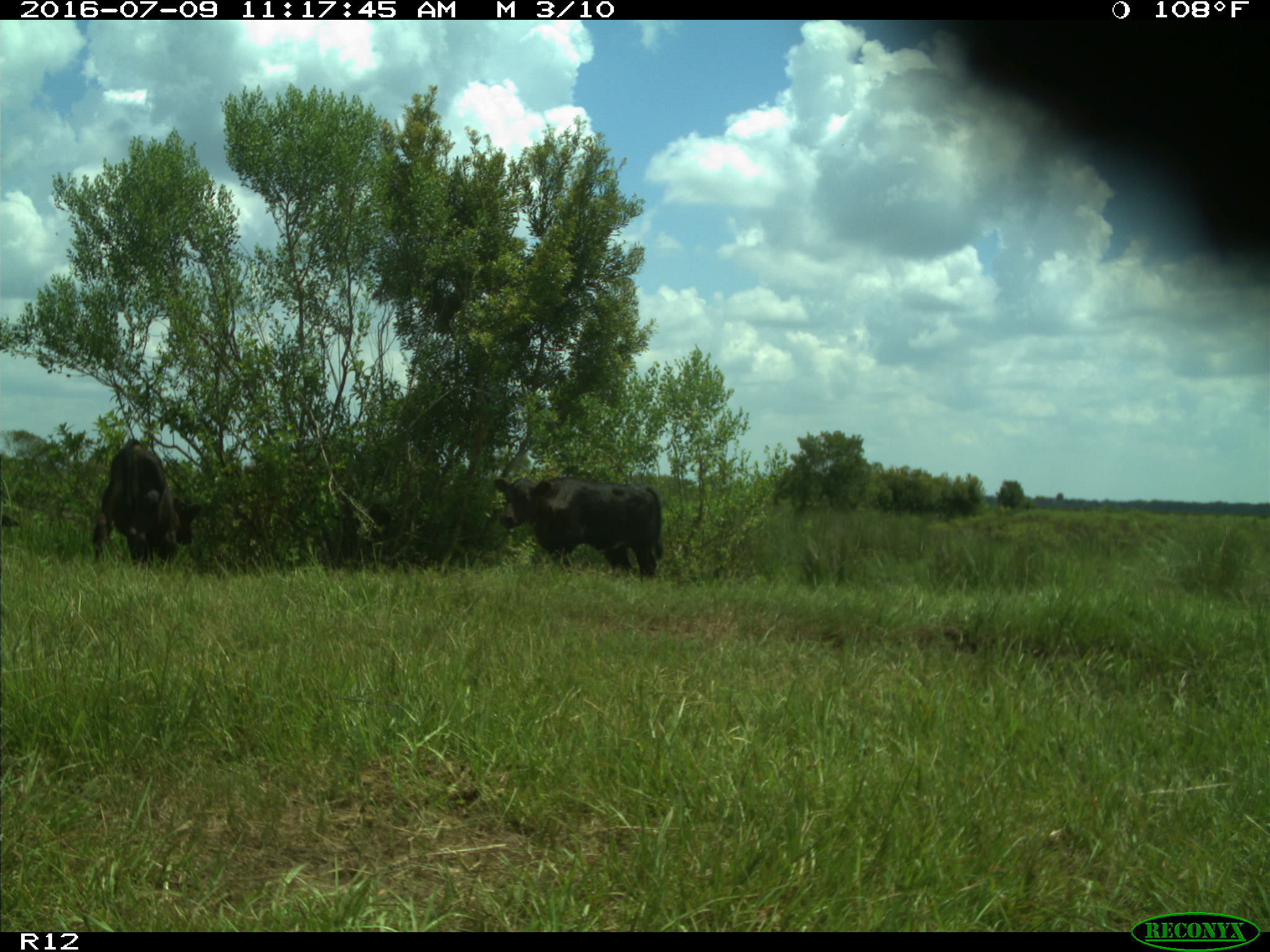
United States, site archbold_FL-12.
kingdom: Animalia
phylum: Chordata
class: Mammalia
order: Artiodactyla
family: Bovidae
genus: Bos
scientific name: Bos taurus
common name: domestic cow